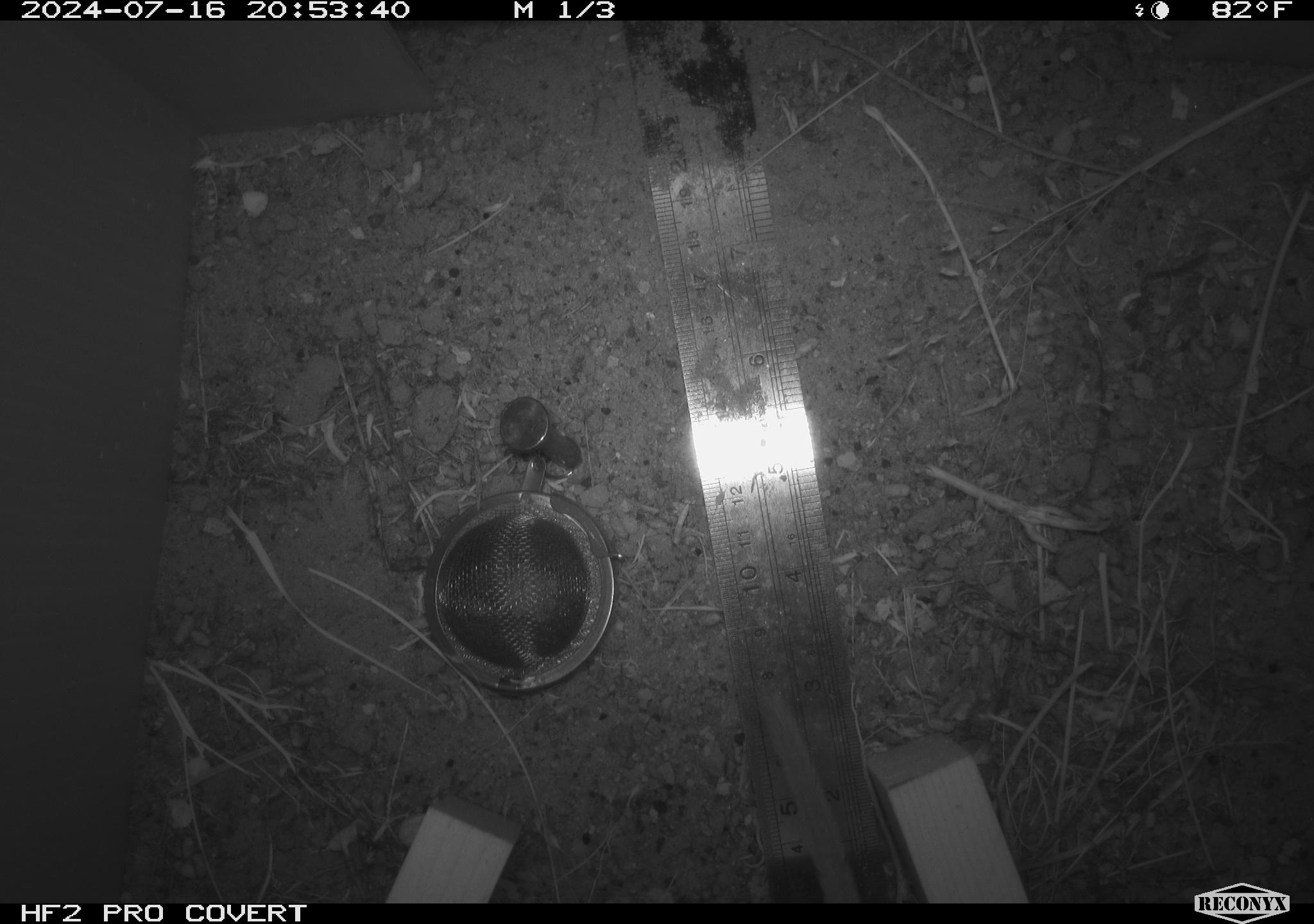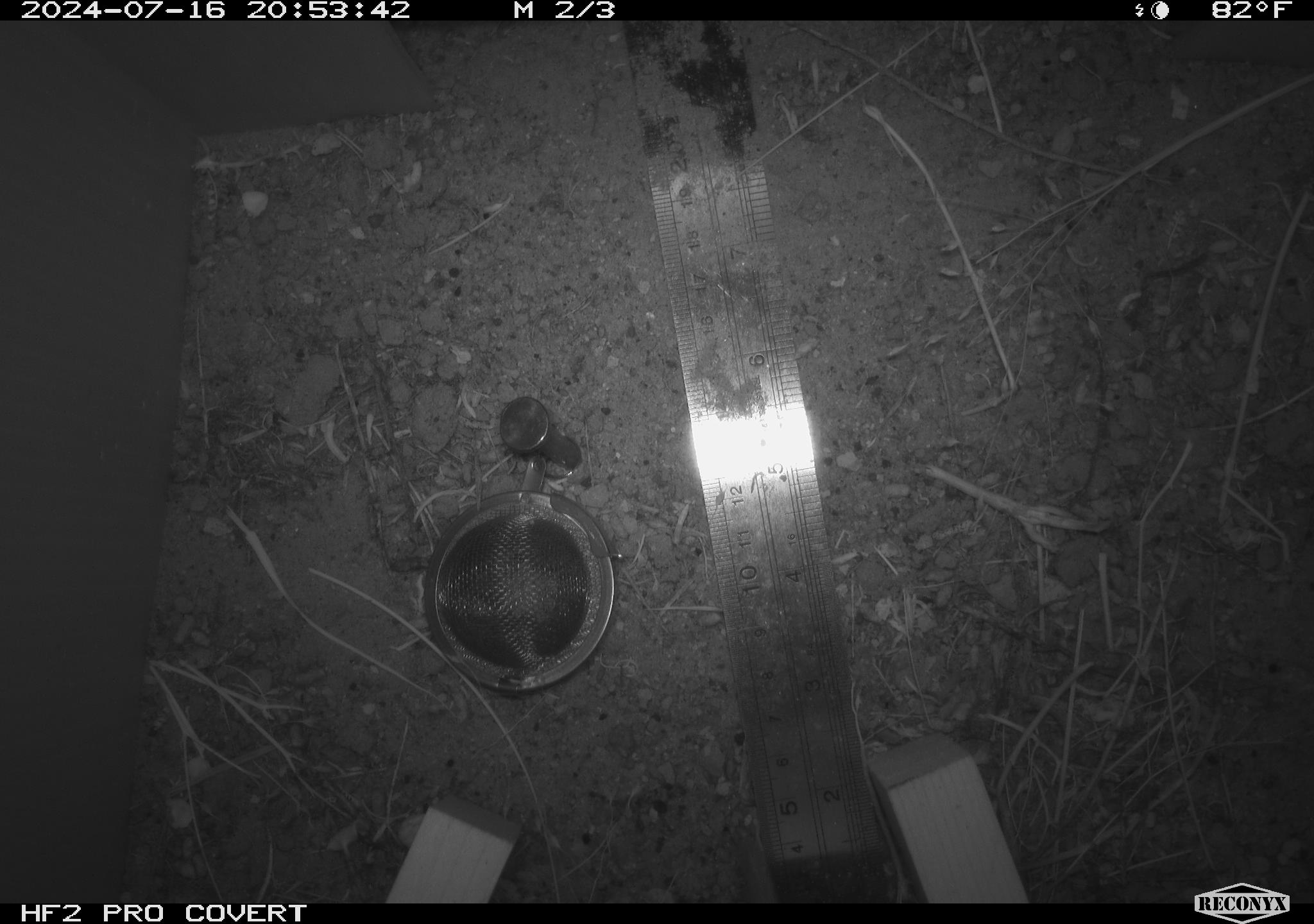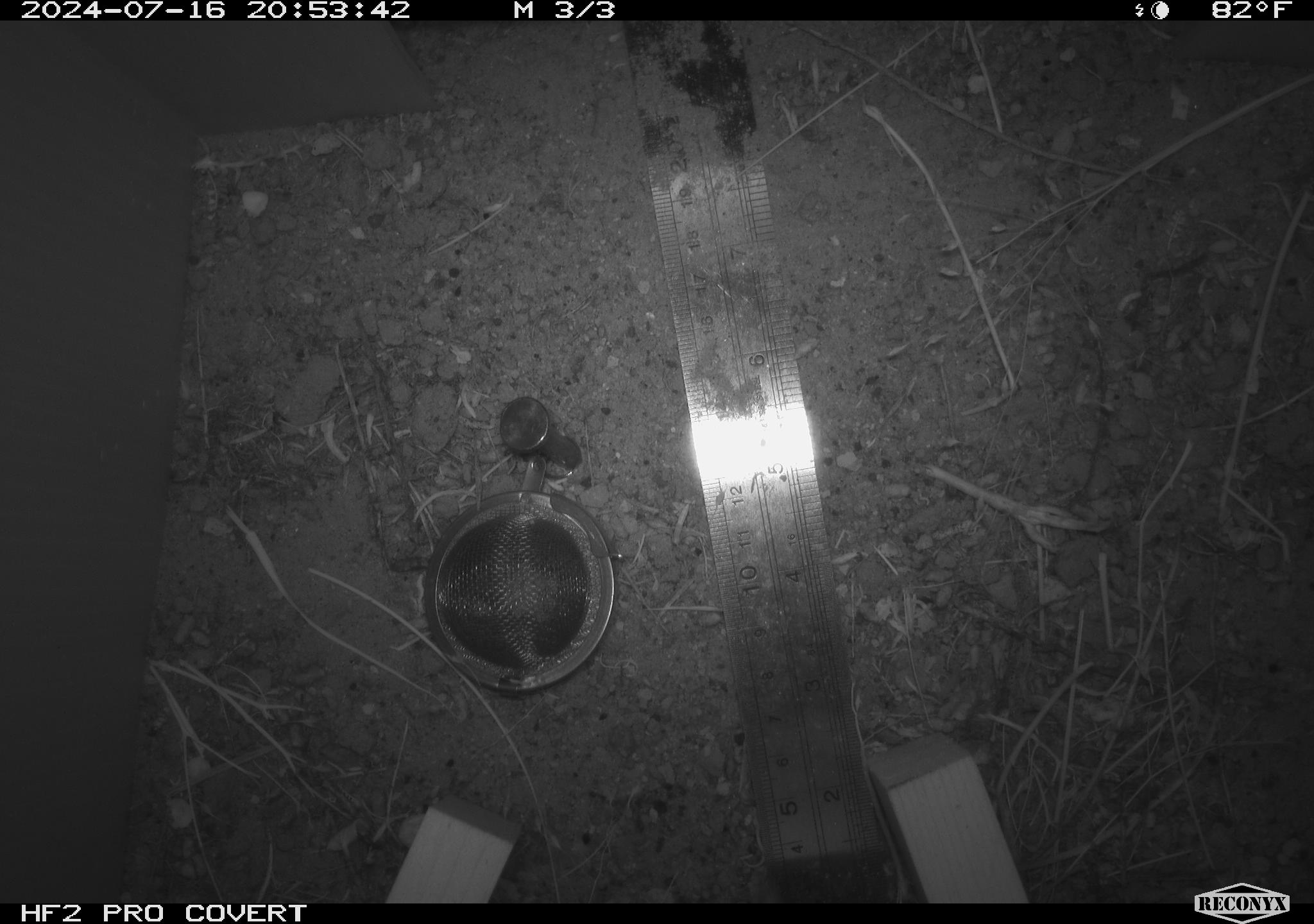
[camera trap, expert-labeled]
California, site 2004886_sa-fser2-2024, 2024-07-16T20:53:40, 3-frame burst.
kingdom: Animalia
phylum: Chordata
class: Mammalia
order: Rodentia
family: Cricetidae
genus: Neotoma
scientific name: Neotoma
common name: pack rat or woodrat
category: neotoma species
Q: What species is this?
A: Neotoma species (pack rat or woodrat) (Neotoma).